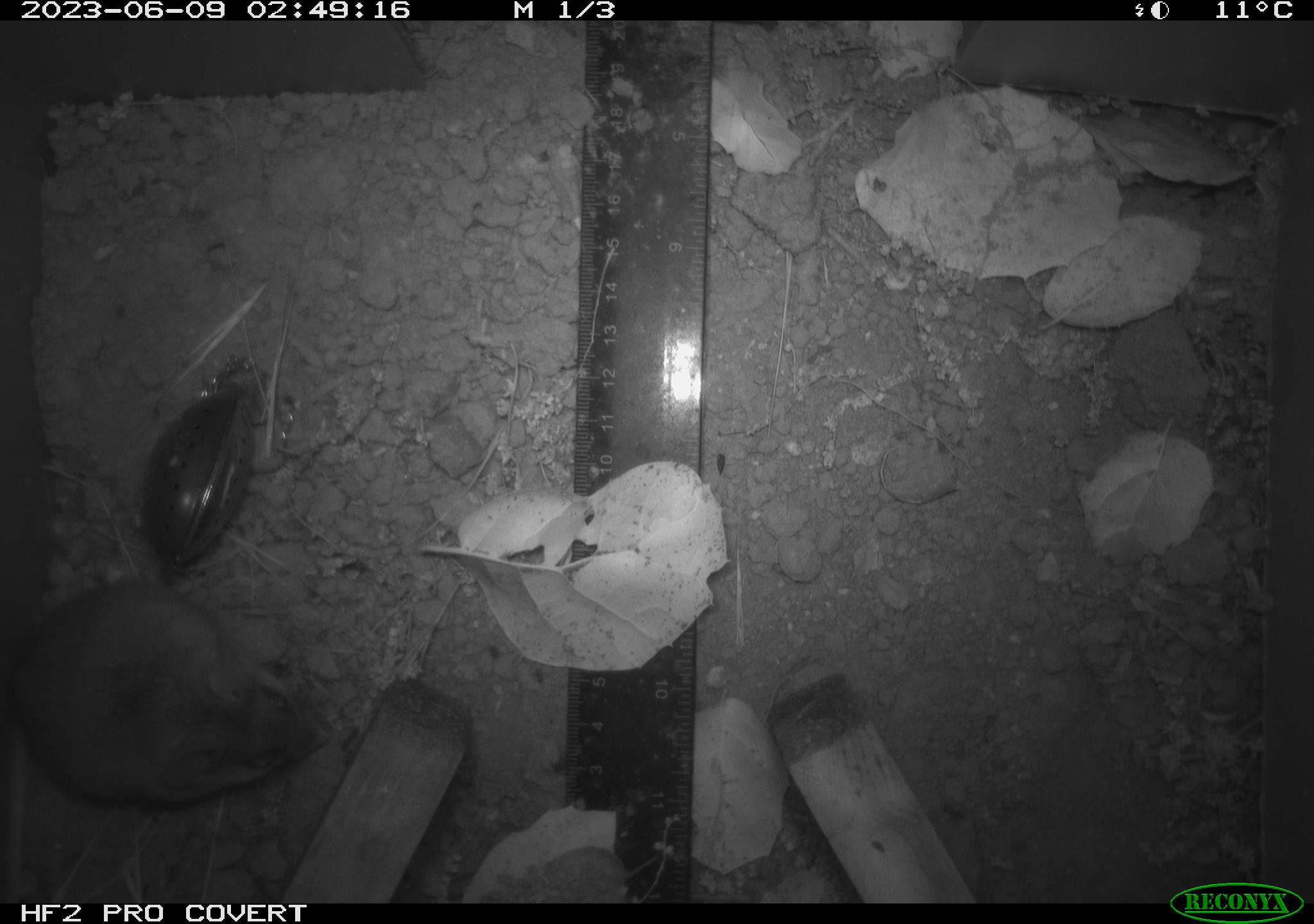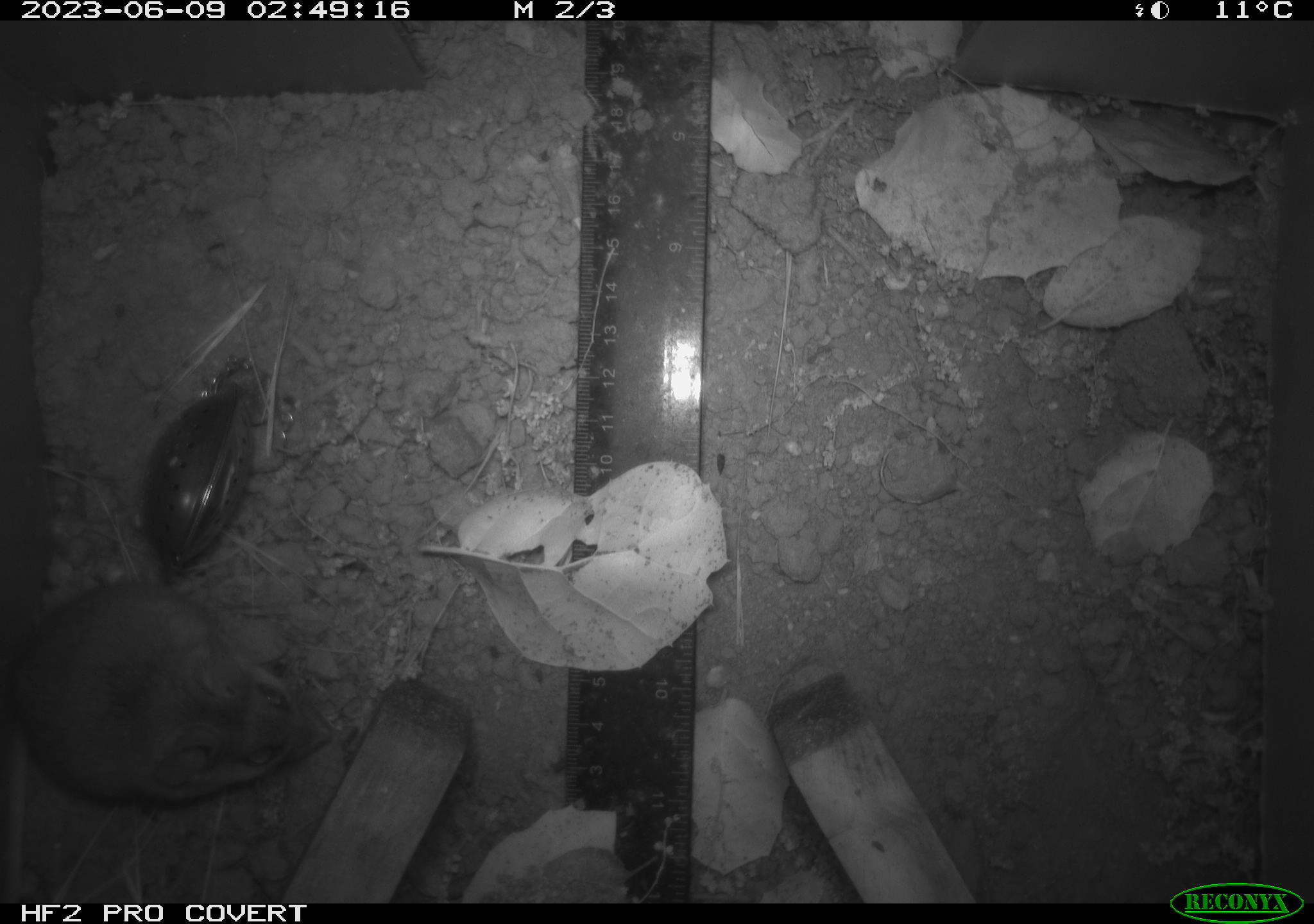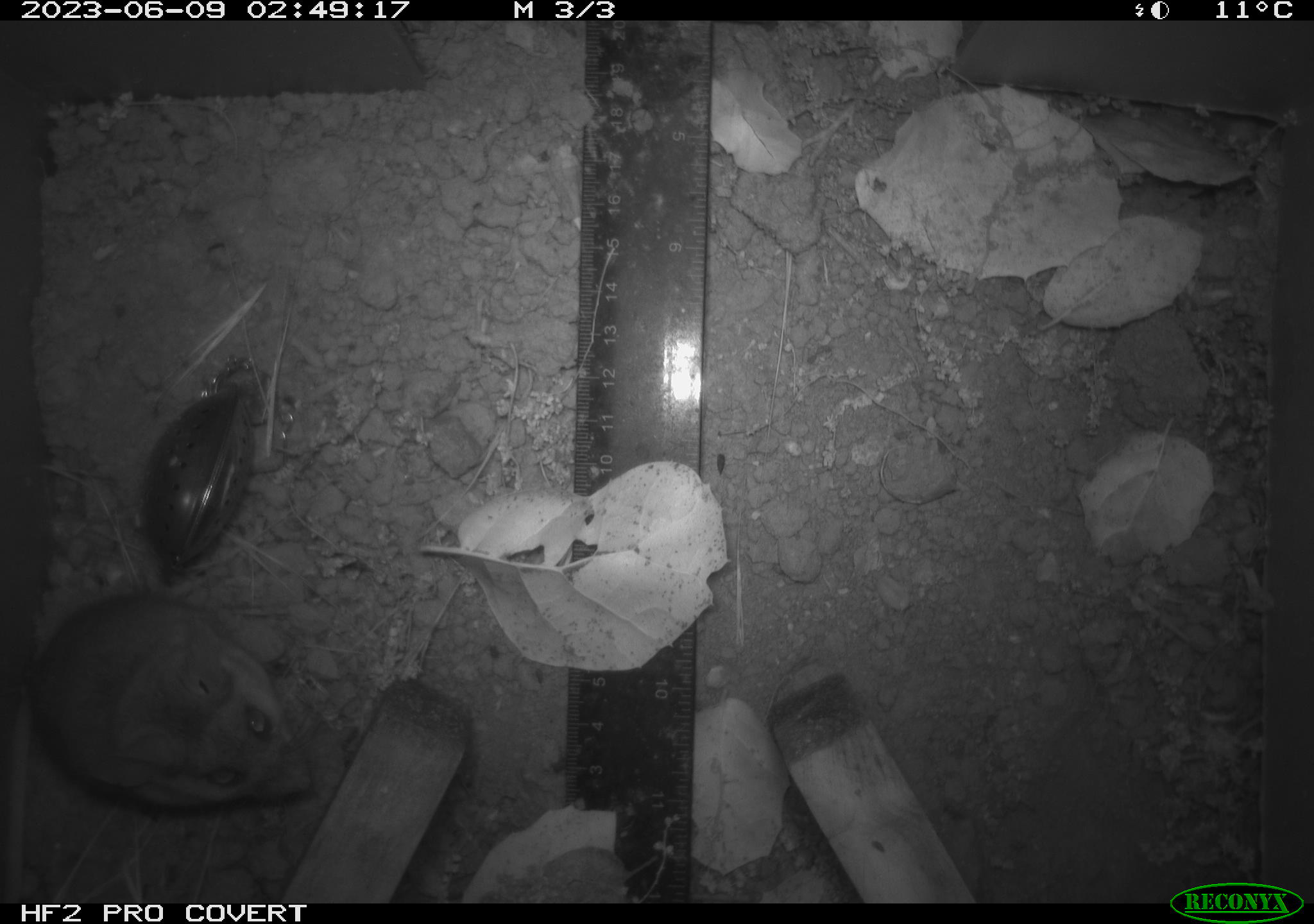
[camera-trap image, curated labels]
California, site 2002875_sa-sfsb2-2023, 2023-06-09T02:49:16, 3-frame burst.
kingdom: Animalia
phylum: Chordata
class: Mammalia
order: Rodentia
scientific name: Rodentia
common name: mouse species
Mouse species (Rodentia).